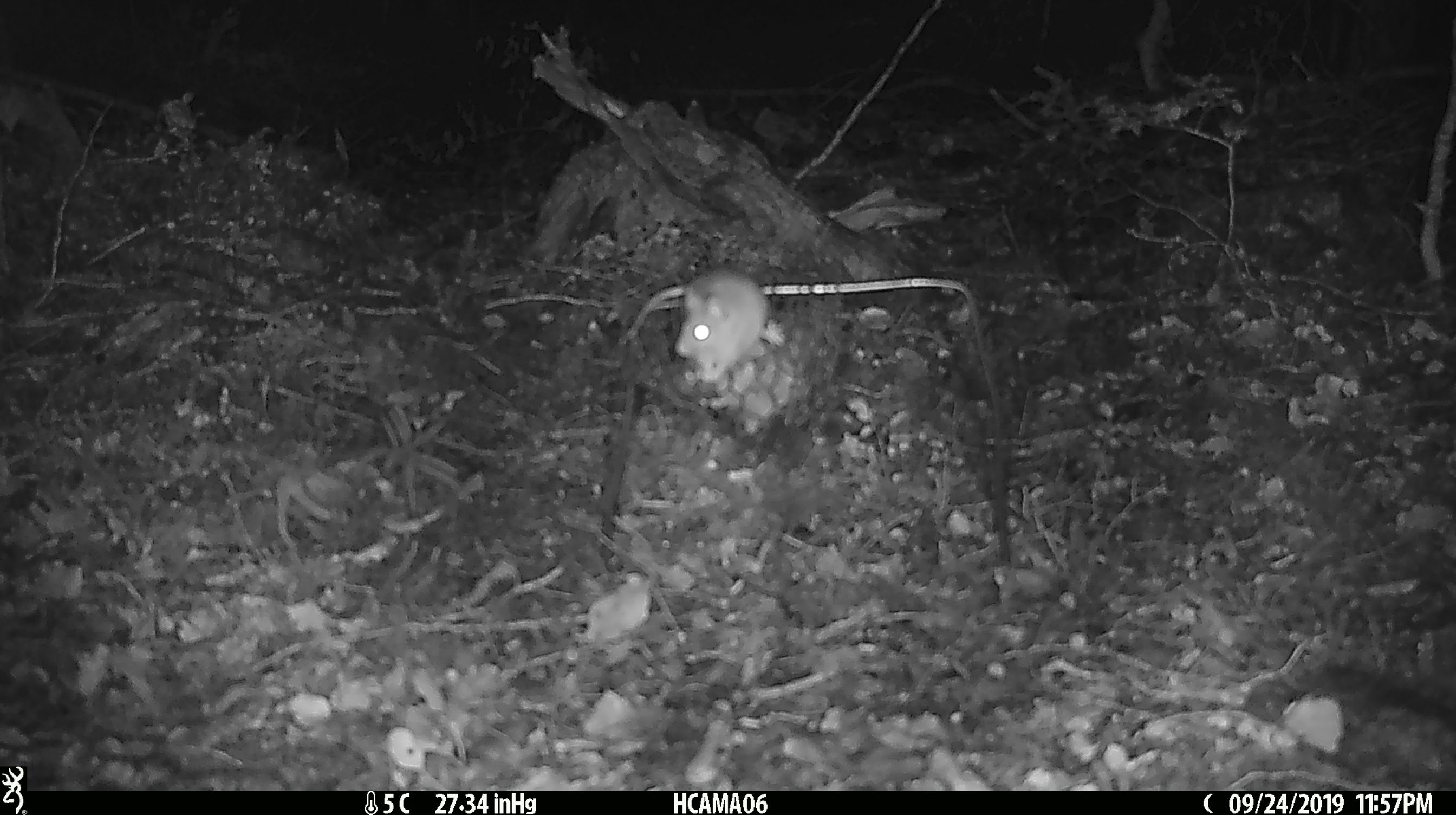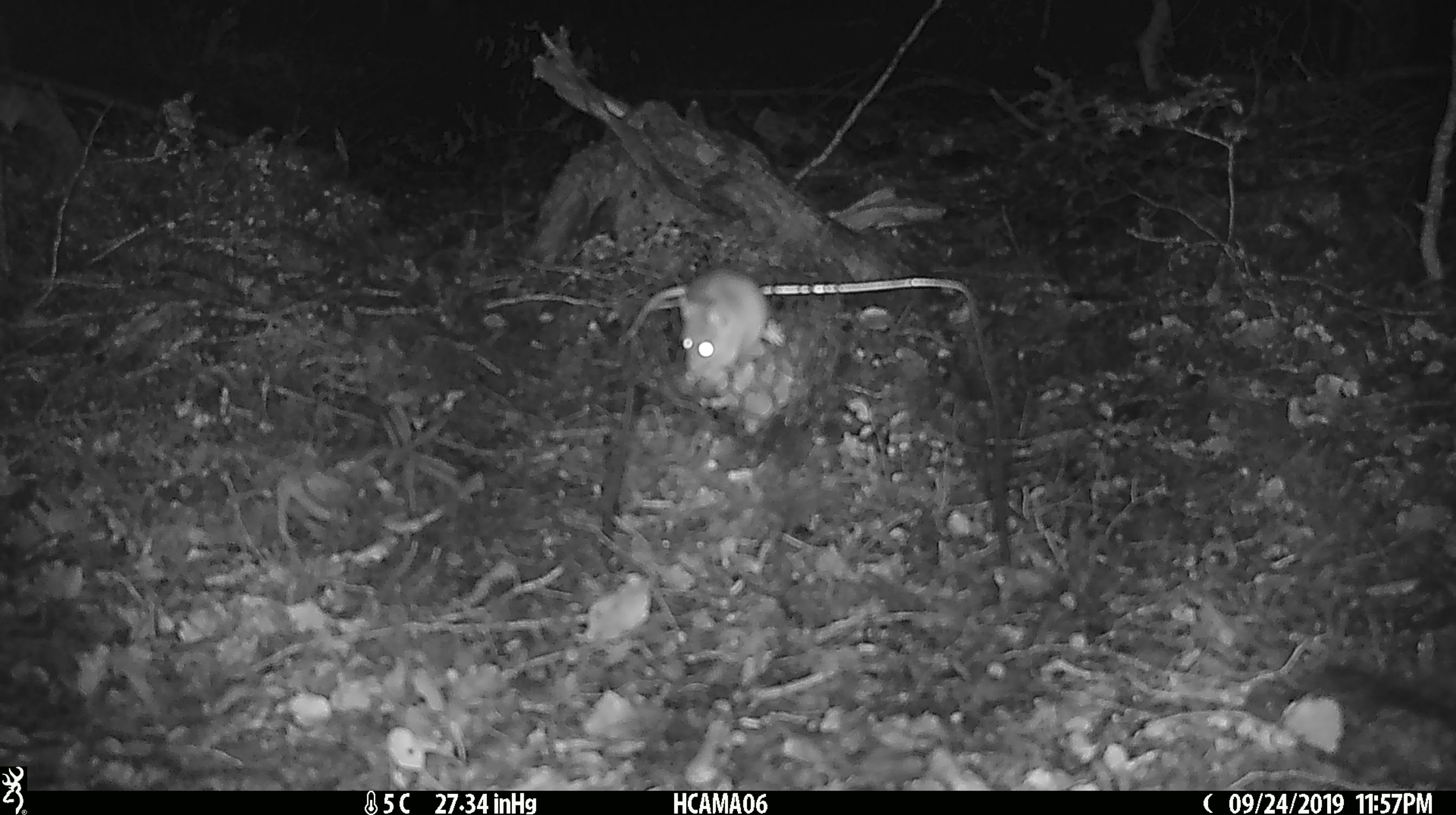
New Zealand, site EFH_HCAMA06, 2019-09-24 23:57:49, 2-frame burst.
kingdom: Animalia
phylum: Chordata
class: Mammalia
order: Rodentia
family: Muridae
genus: Mus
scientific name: Mus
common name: mouse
Mouse (Mus).